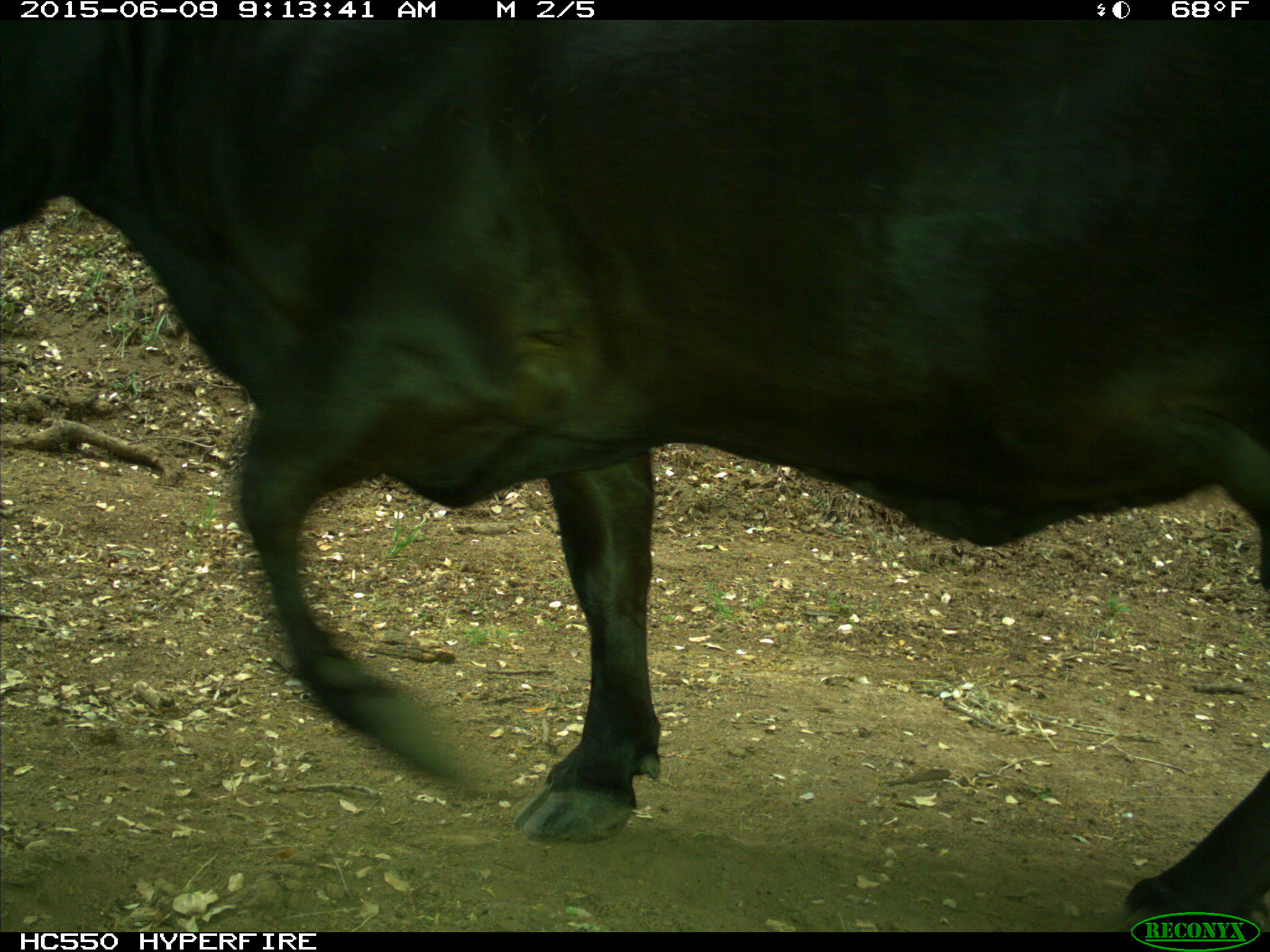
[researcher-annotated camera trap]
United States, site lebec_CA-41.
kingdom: Animalia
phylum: Chordata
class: Mammalia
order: Artiodactyla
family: Bovidae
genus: Bos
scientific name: Bos taurus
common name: domestic cow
Bos taurus (domestic cow).